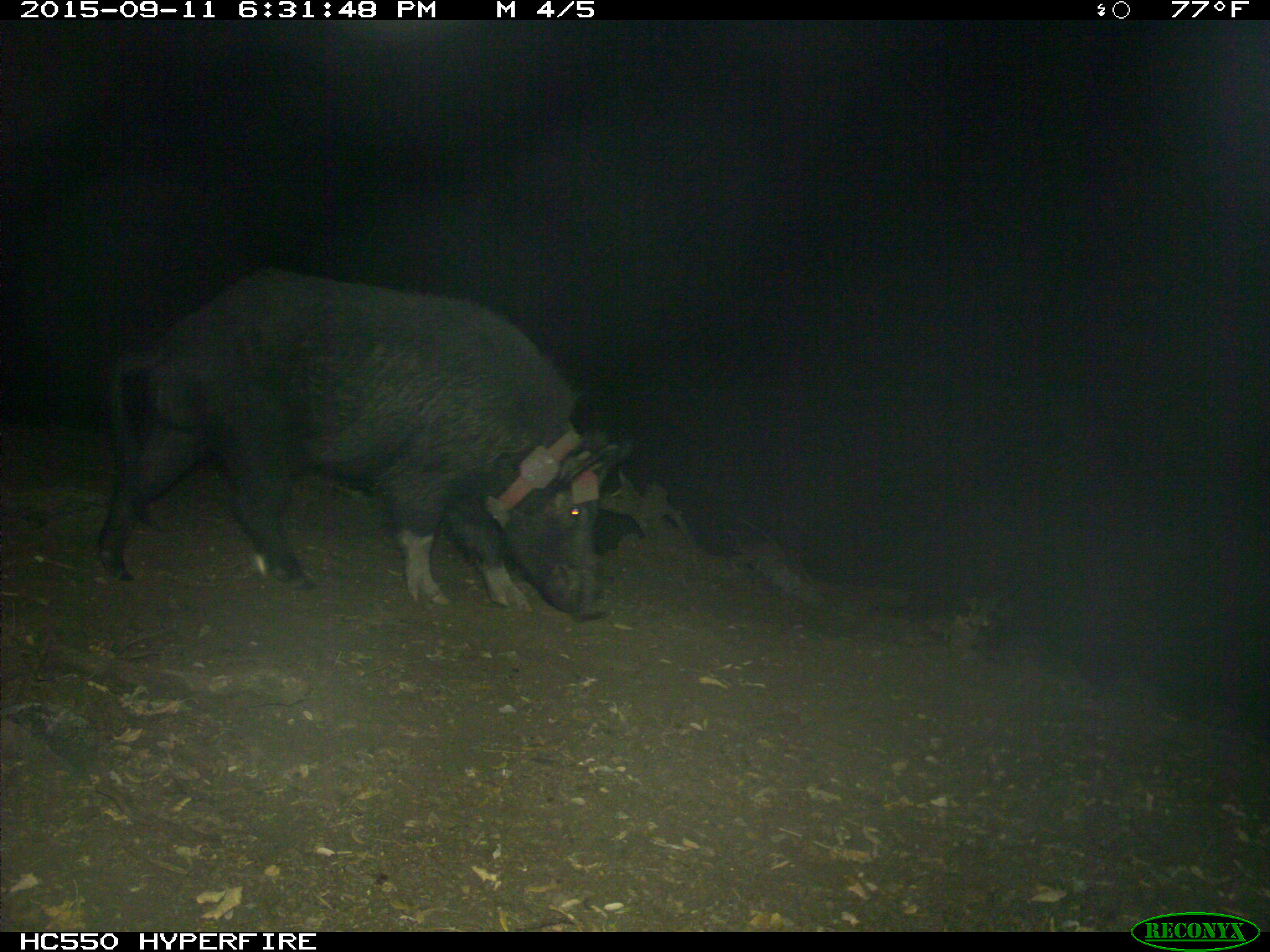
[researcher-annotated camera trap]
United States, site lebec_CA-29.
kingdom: Animalia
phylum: Chordata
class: Mammalia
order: Artiodactyla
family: Suidae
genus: Sus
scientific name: Sus scrofa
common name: wild boar